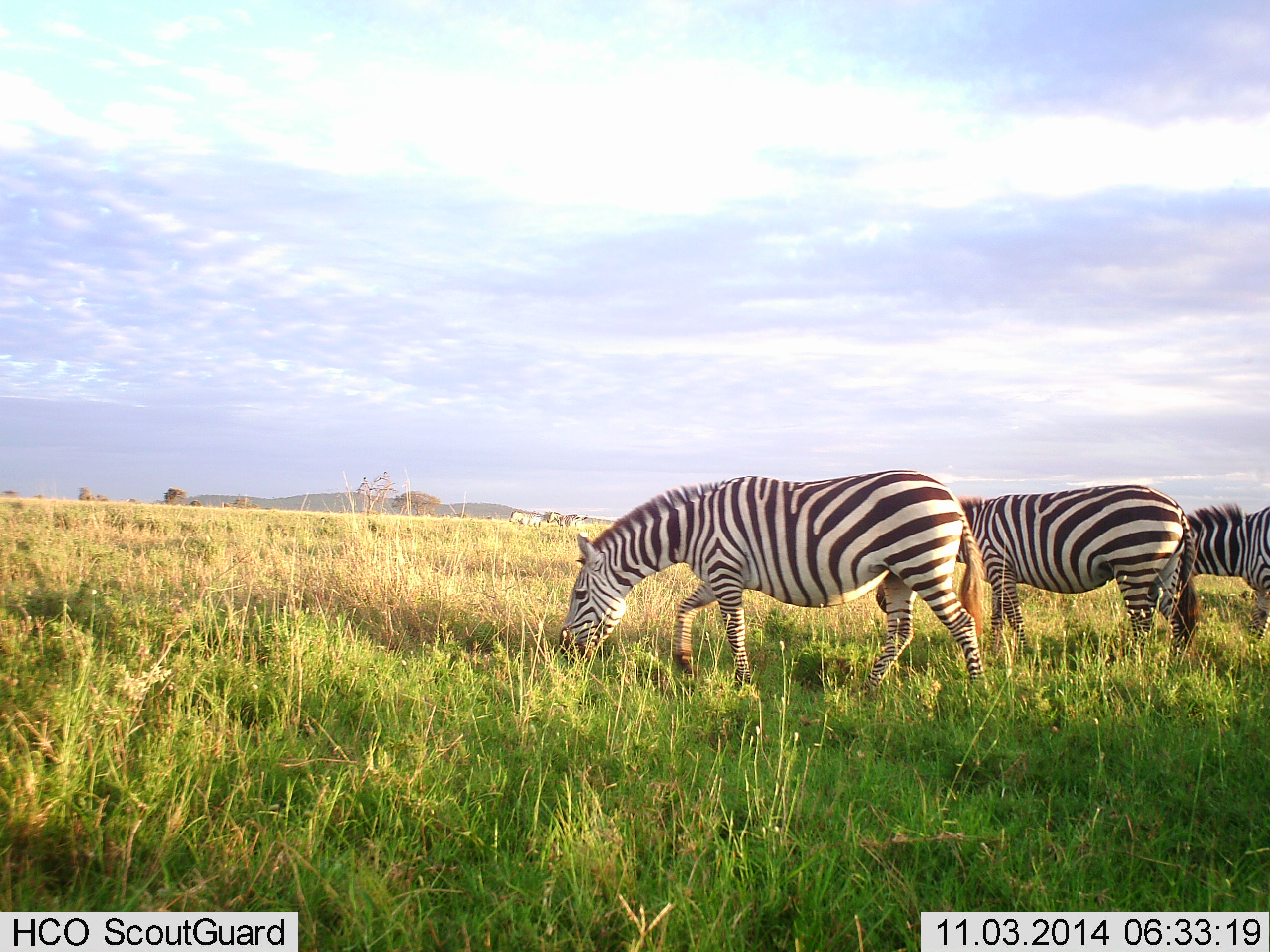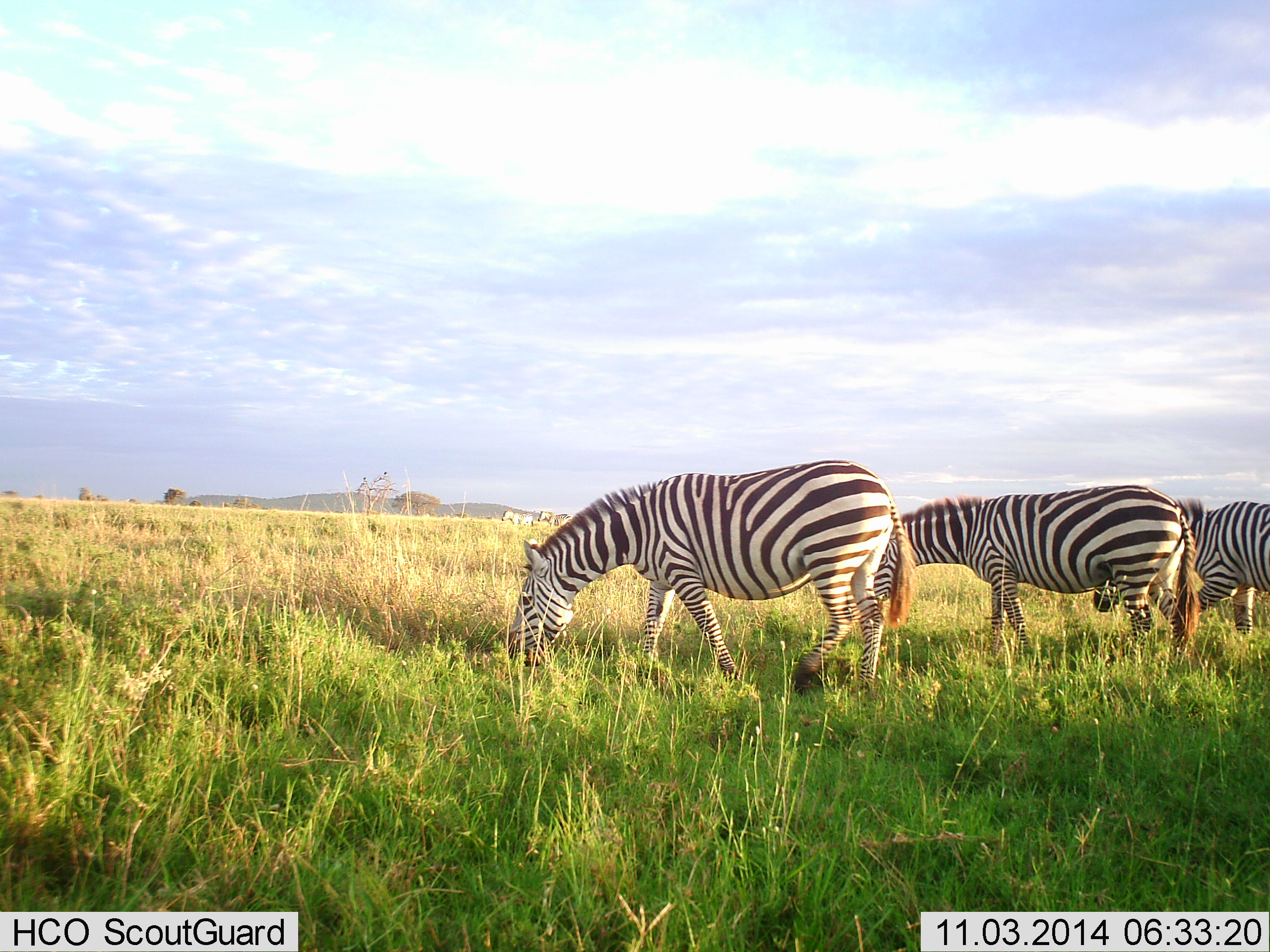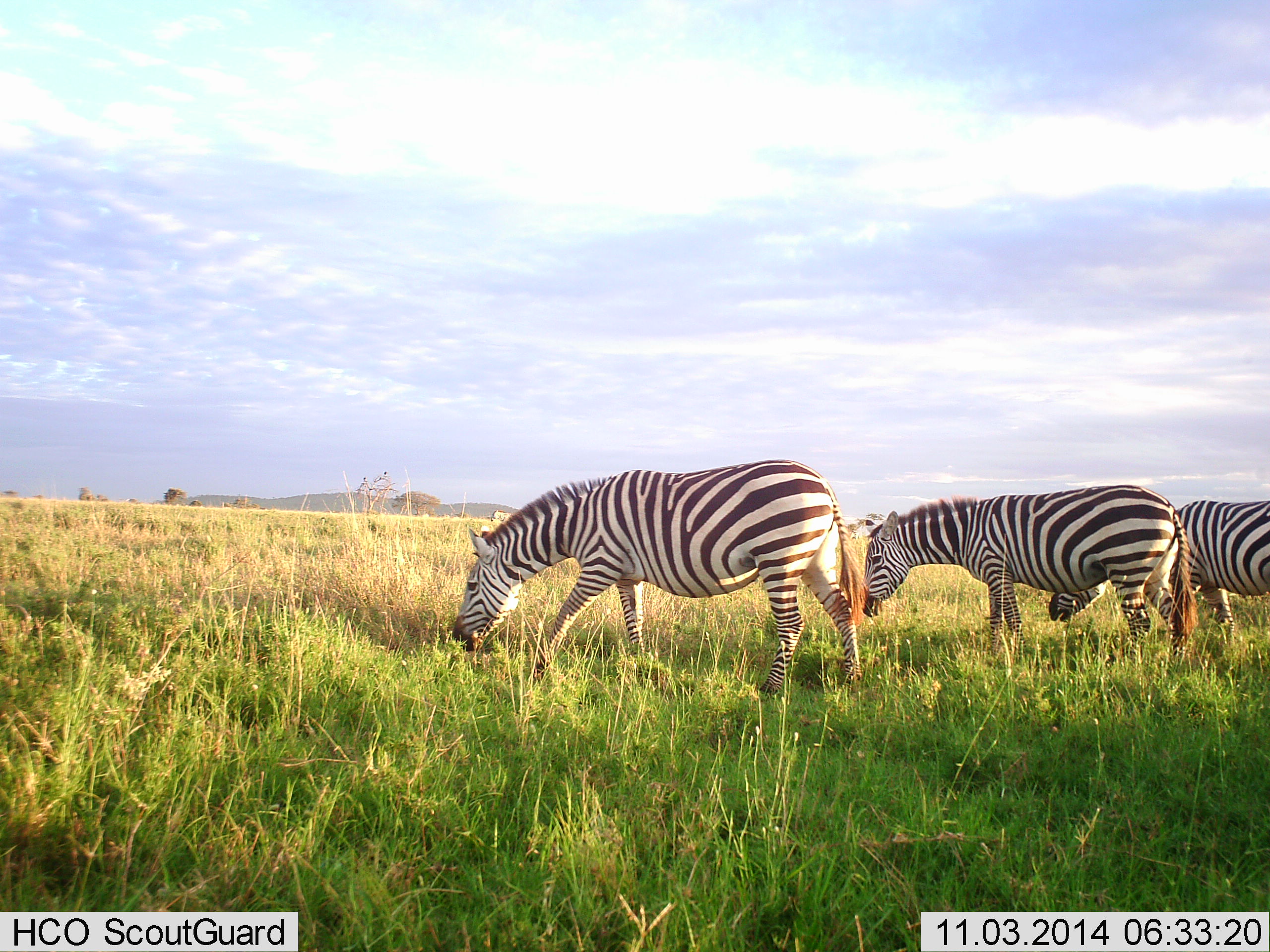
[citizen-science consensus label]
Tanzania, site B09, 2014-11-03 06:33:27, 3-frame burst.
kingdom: Animalia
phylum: Chordata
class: Mammalia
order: Perissodactyla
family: Equidae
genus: Equus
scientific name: Equus quagga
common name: plains zebra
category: zebra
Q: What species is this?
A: Zebra (plains zebra) (Equus quagga).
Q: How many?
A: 3.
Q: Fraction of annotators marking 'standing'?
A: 0%.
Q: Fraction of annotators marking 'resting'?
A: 0%.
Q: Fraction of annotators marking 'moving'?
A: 40%.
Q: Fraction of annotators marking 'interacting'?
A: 0%.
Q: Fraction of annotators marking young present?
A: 0%.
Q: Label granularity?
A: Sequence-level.